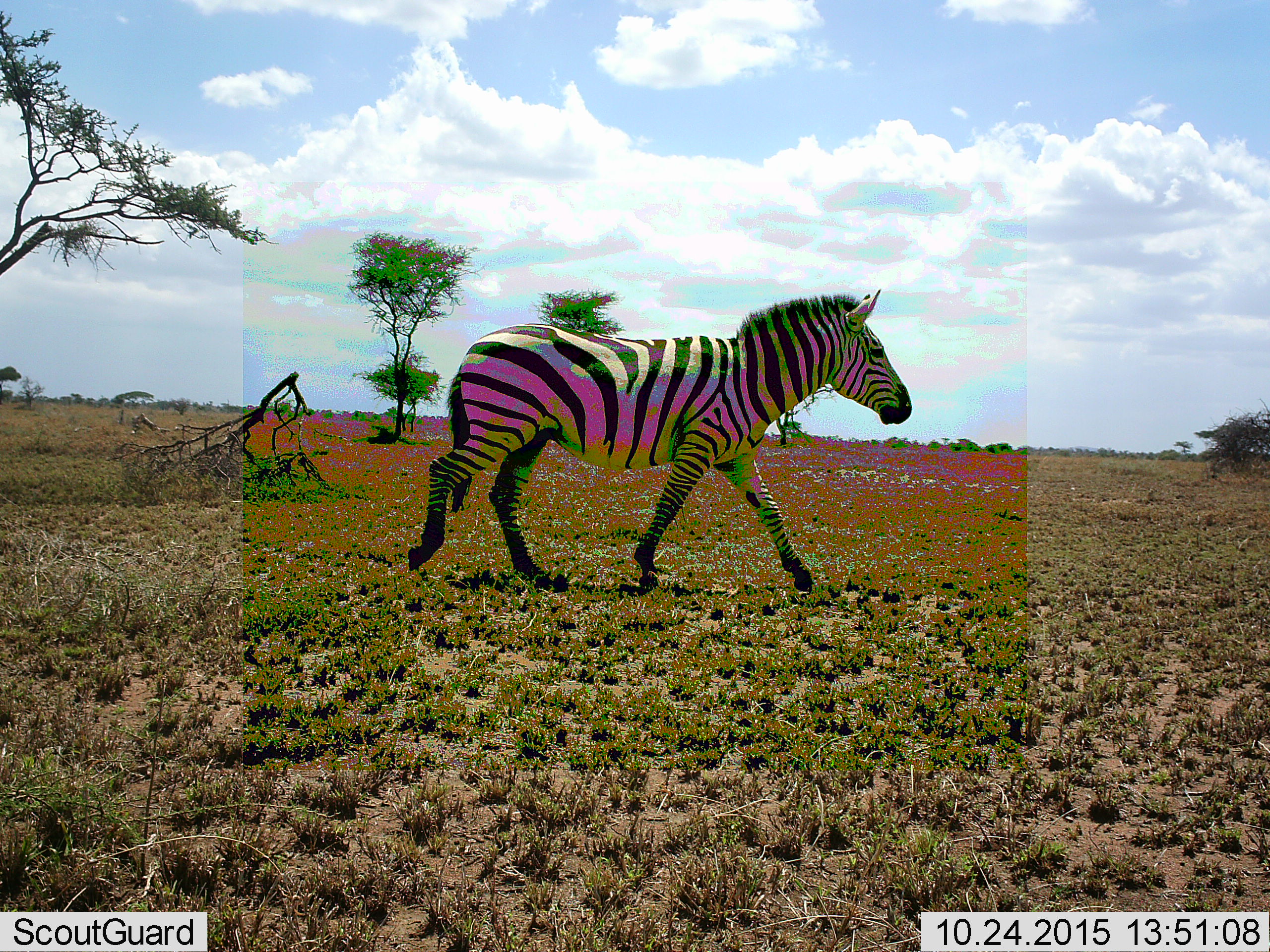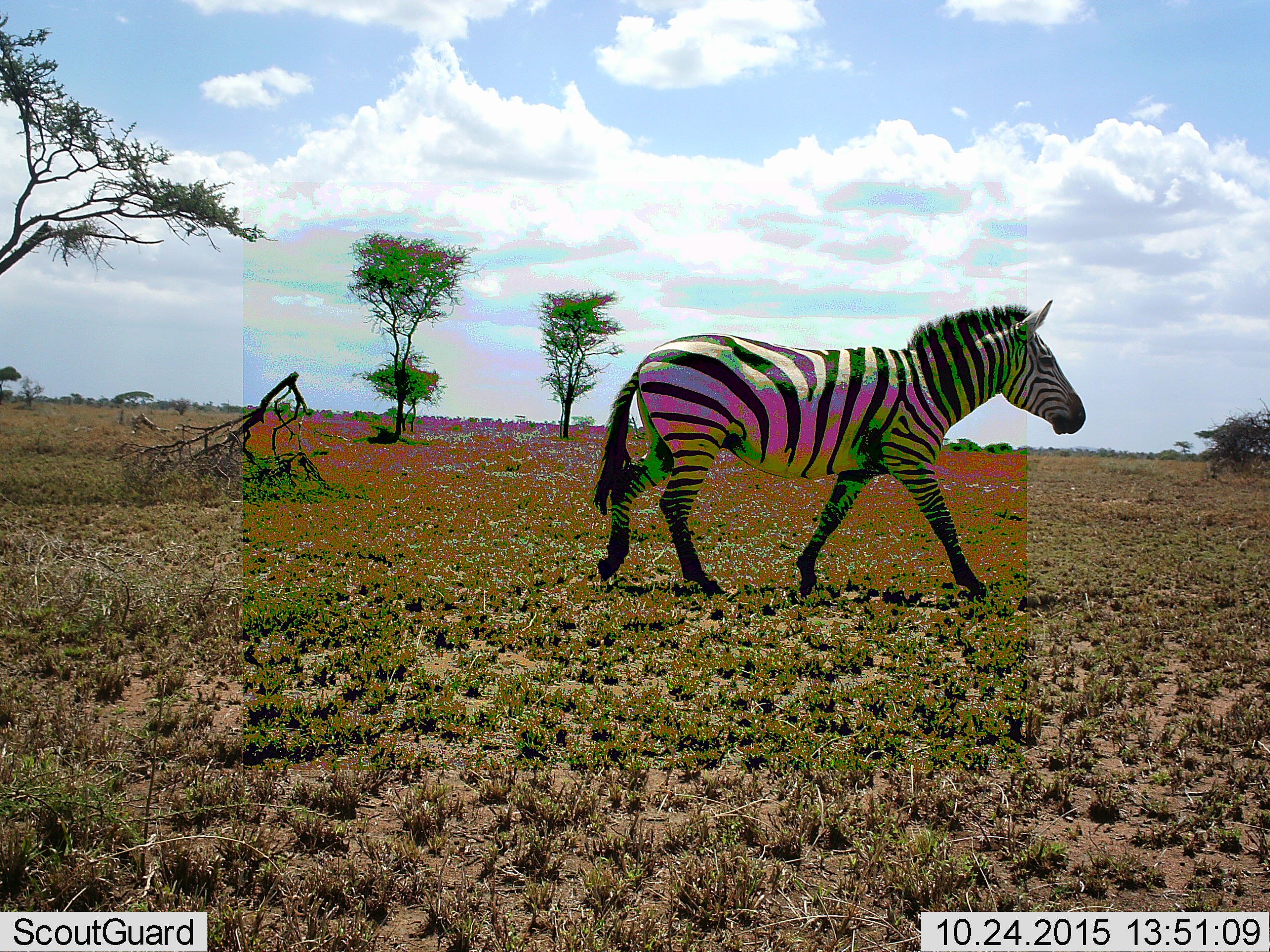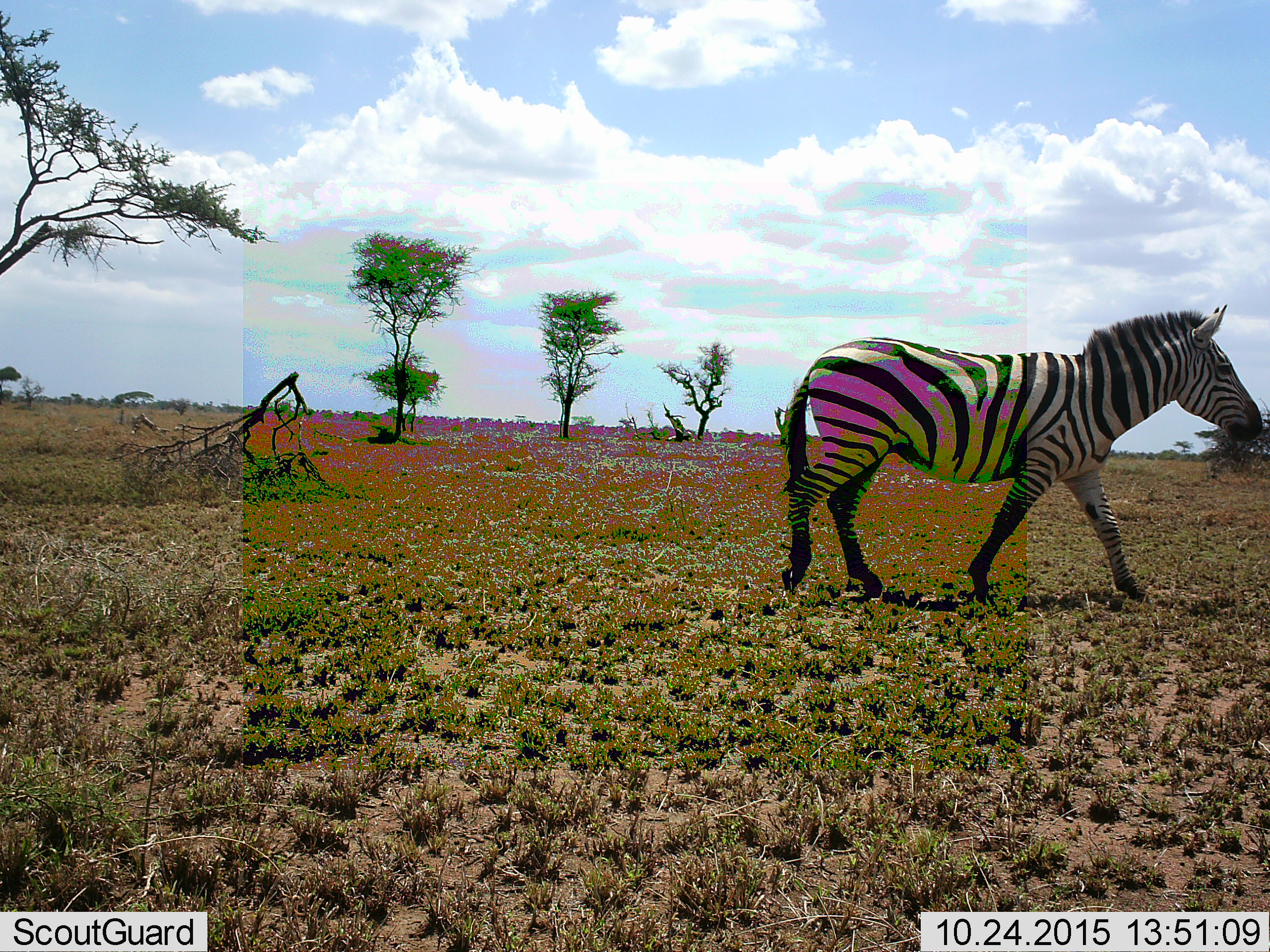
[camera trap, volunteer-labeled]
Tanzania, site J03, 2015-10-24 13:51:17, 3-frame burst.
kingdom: Animalia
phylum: Chordata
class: Mammalia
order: Perissodactyla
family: Equidae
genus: Equus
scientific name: Equus quagga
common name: plains zebra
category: zebra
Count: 1.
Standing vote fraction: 0%.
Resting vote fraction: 0%.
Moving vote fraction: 100%.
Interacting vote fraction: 0%.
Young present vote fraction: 0%.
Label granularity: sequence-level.